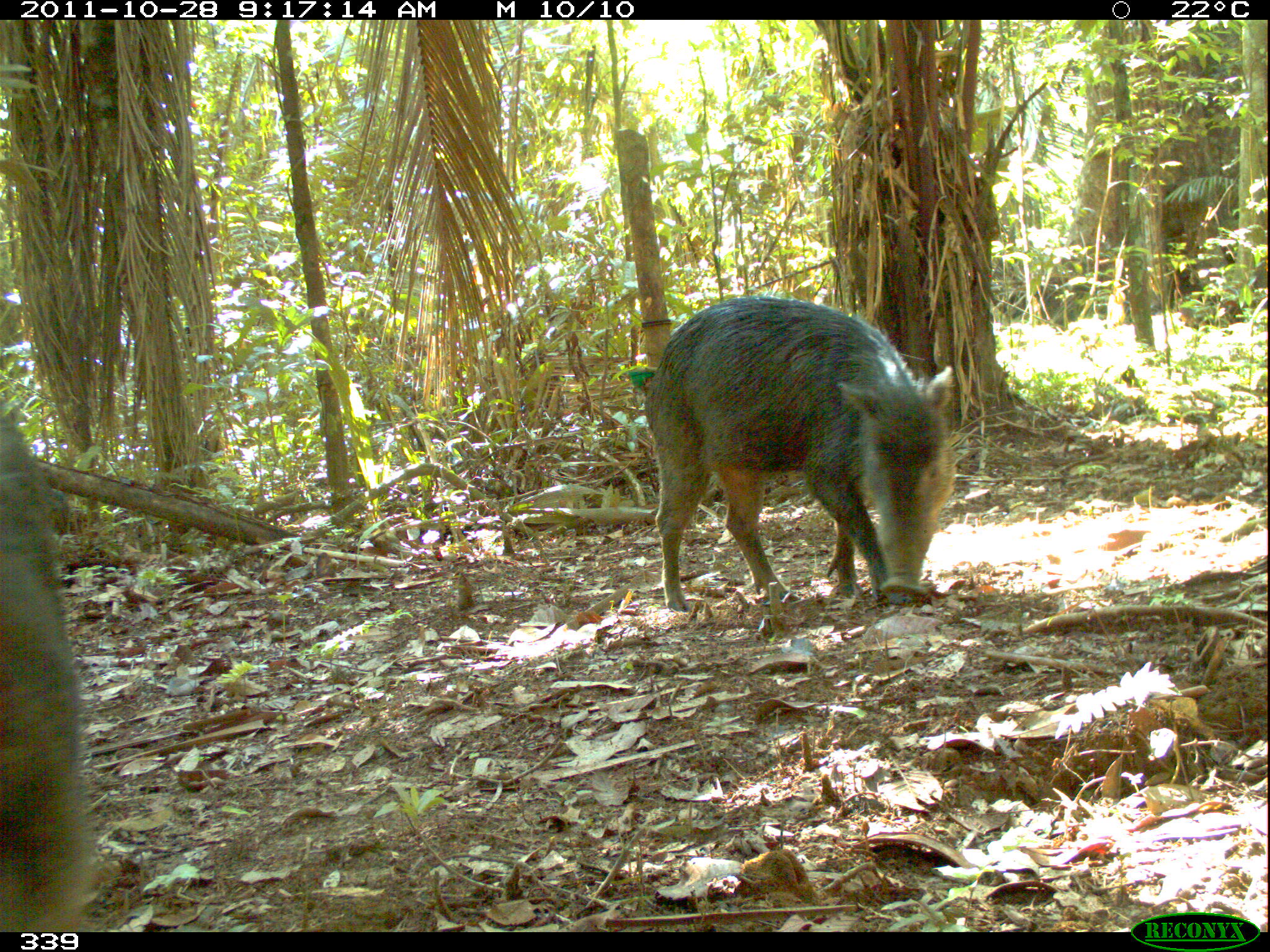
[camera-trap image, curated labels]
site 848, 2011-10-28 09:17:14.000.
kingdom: Animalia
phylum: Chordata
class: Mammalia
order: Artiodactyla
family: Tayassuidae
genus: Tayassu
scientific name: Tayassu pecari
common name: white-lipped peccary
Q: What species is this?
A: Tayassu pecari (white-lipped peccary).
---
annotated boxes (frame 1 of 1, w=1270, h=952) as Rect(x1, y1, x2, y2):
tayassu pecari: Rect(644, 293, 953, 612); Rect(0, 407, 103, 930)